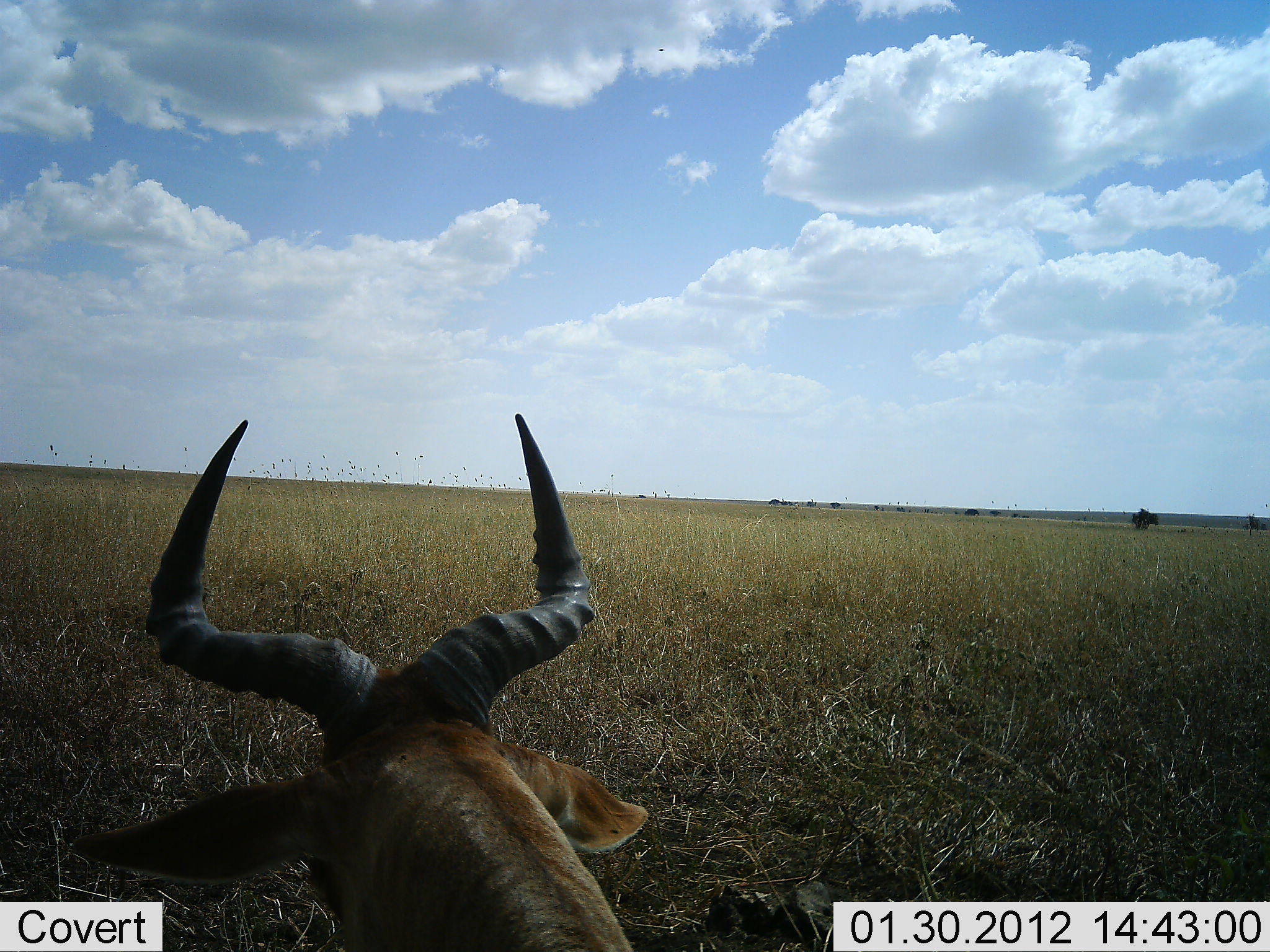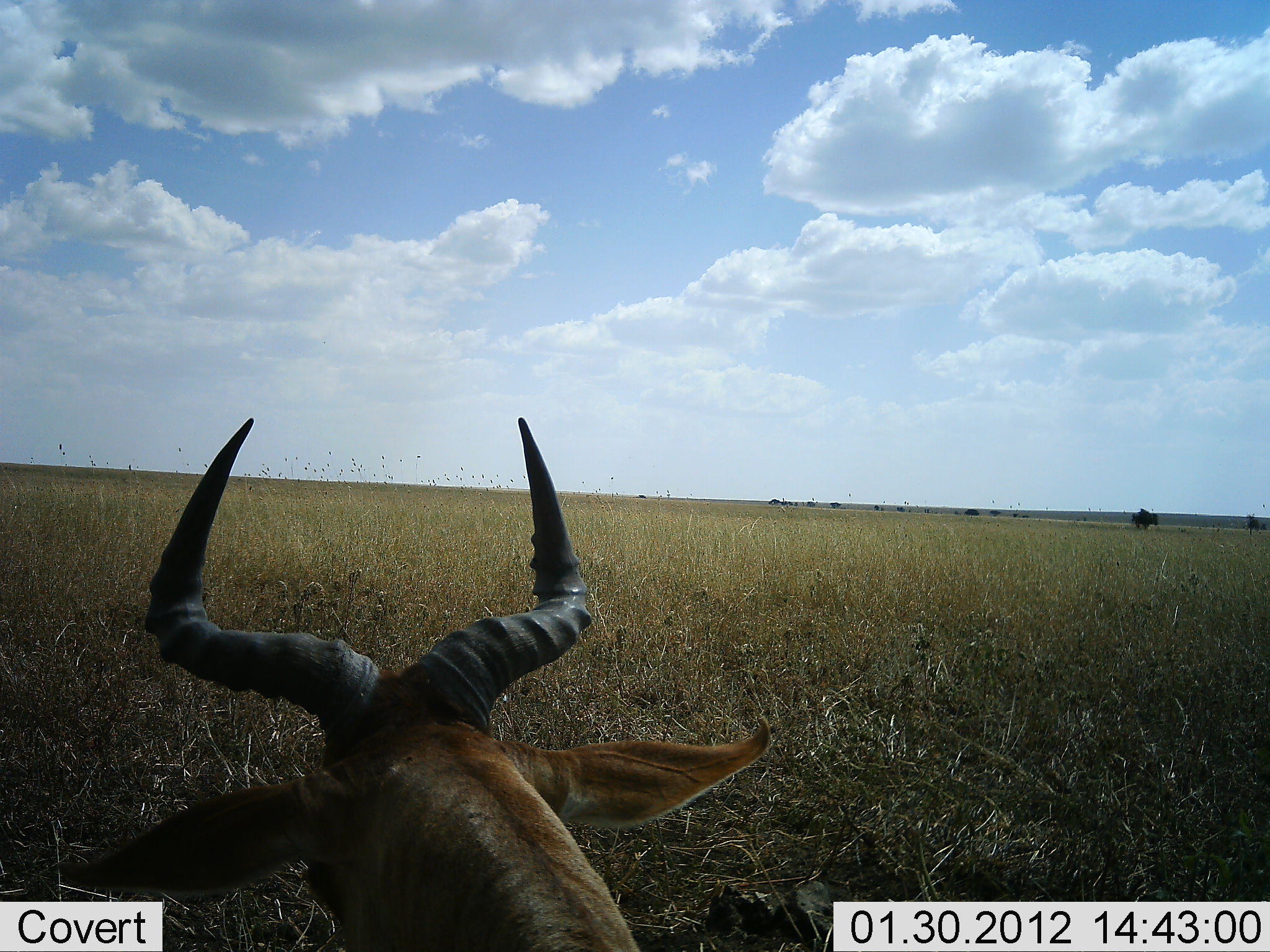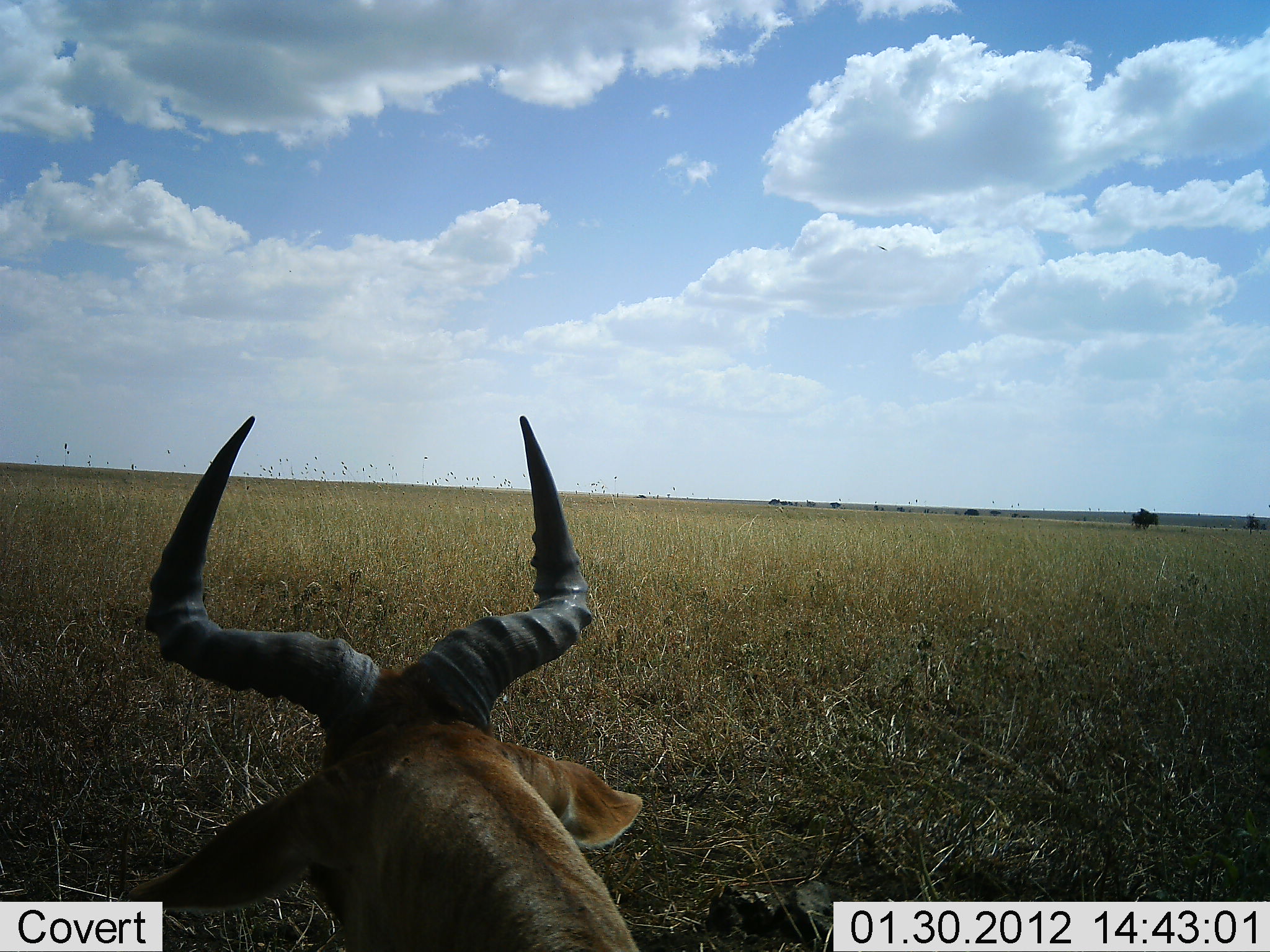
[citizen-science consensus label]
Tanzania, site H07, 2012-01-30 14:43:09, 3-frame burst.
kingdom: Animalia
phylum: Chordata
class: Mammalia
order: Artiodactyla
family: Bovidae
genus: Alcelaphus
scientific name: Alcelaphus buselaphus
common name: hartebeest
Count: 1.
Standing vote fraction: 30%.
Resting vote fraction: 60%.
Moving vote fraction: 10%.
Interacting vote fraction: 0%.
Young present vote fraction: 0%.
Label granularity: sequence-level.